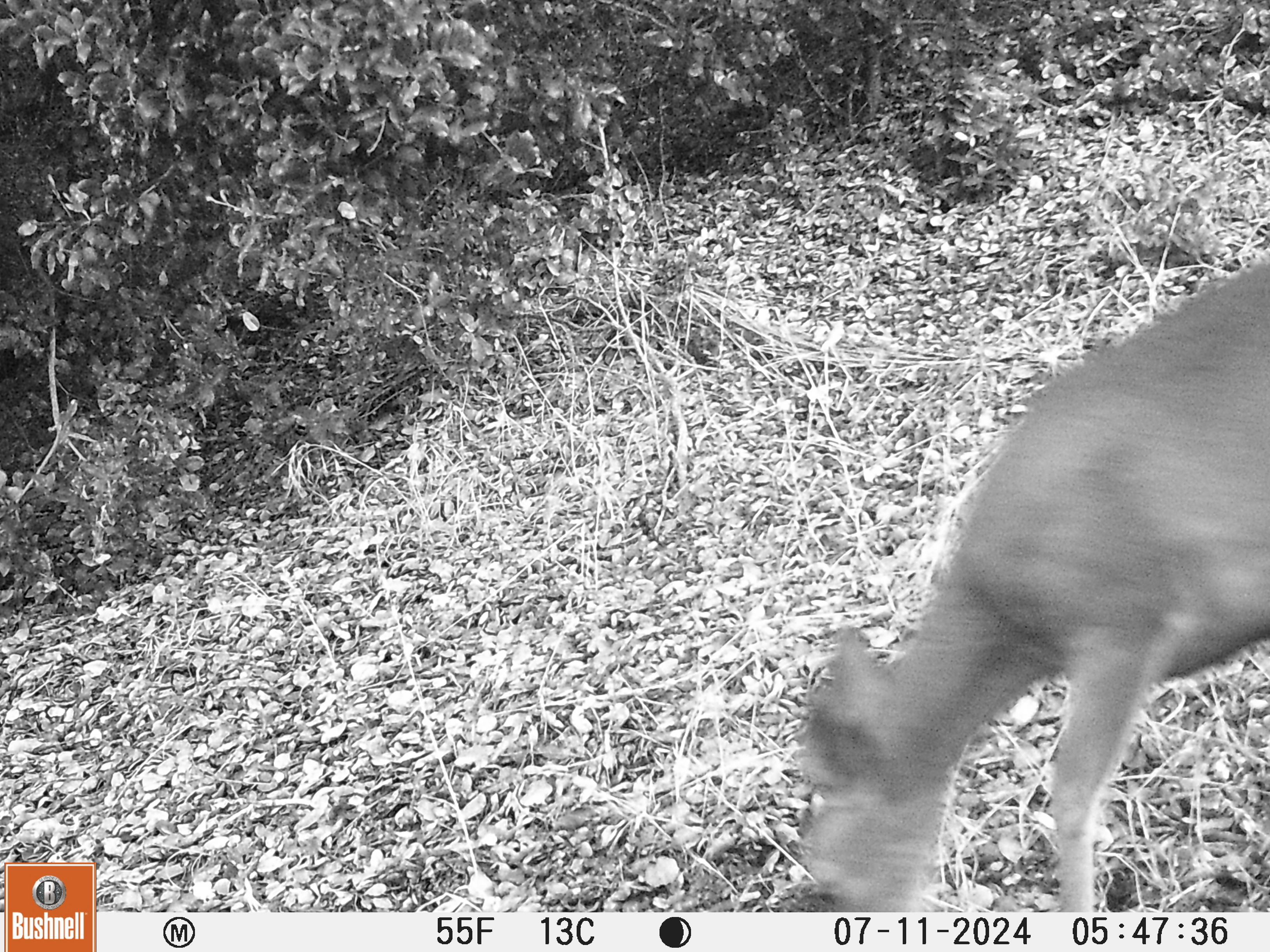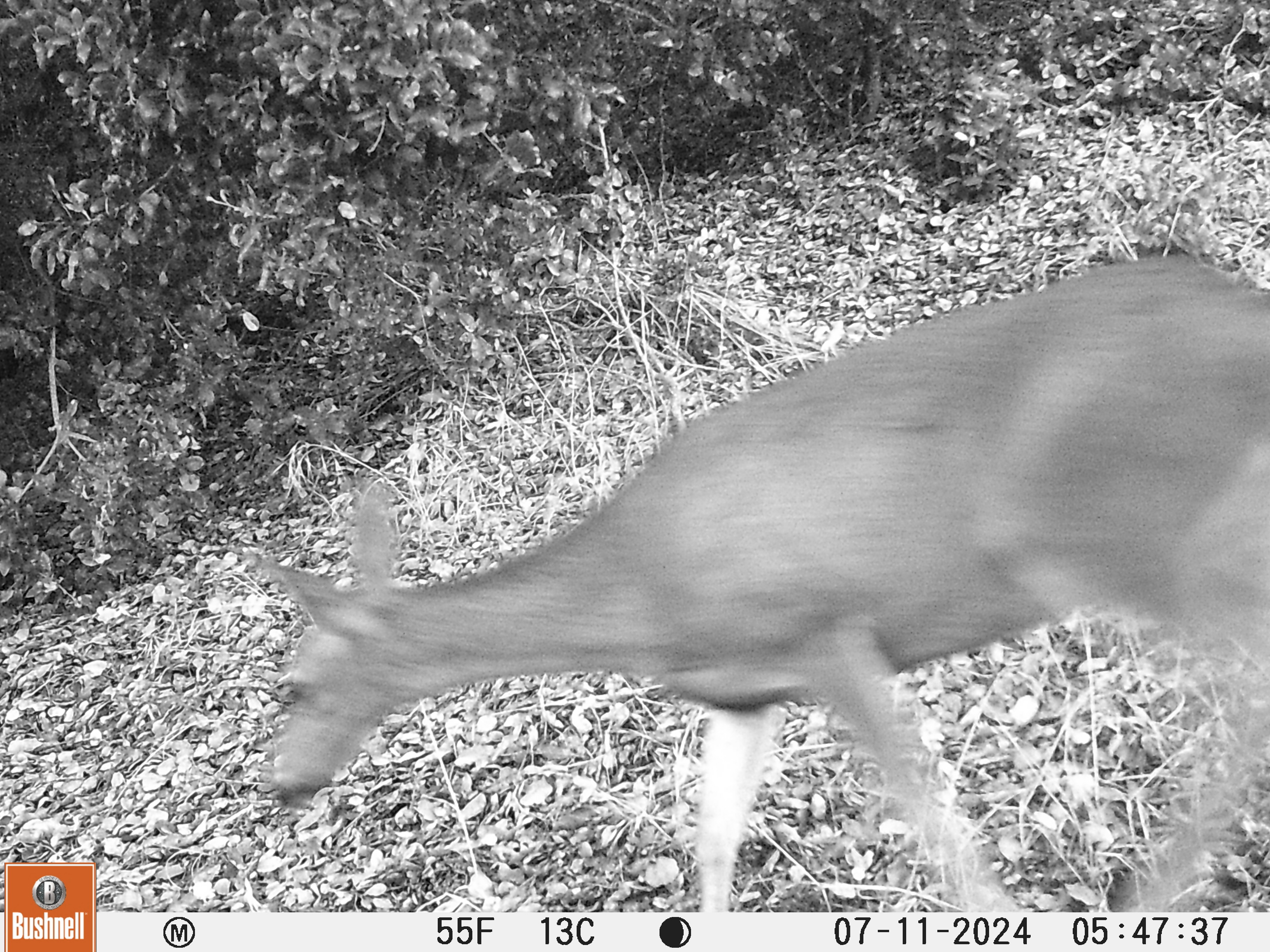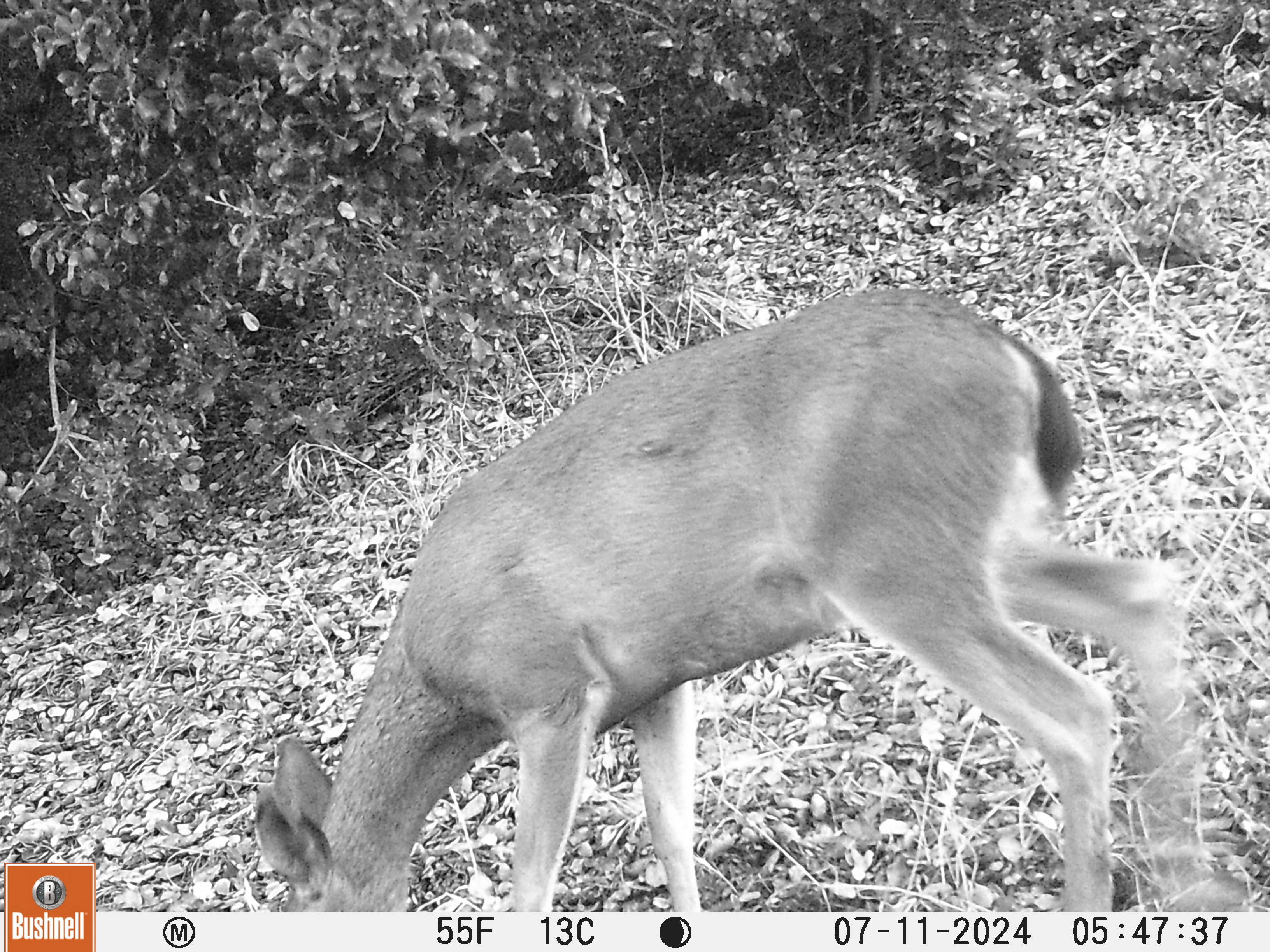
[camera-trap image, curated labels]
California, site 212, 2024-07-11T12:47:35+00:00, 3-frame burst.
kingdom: Animalia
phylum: Chordata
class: Mammalia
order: Artiodactyla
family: Cervidae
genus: Odocoileus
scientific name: Odocoileus hemionus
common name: mule deer